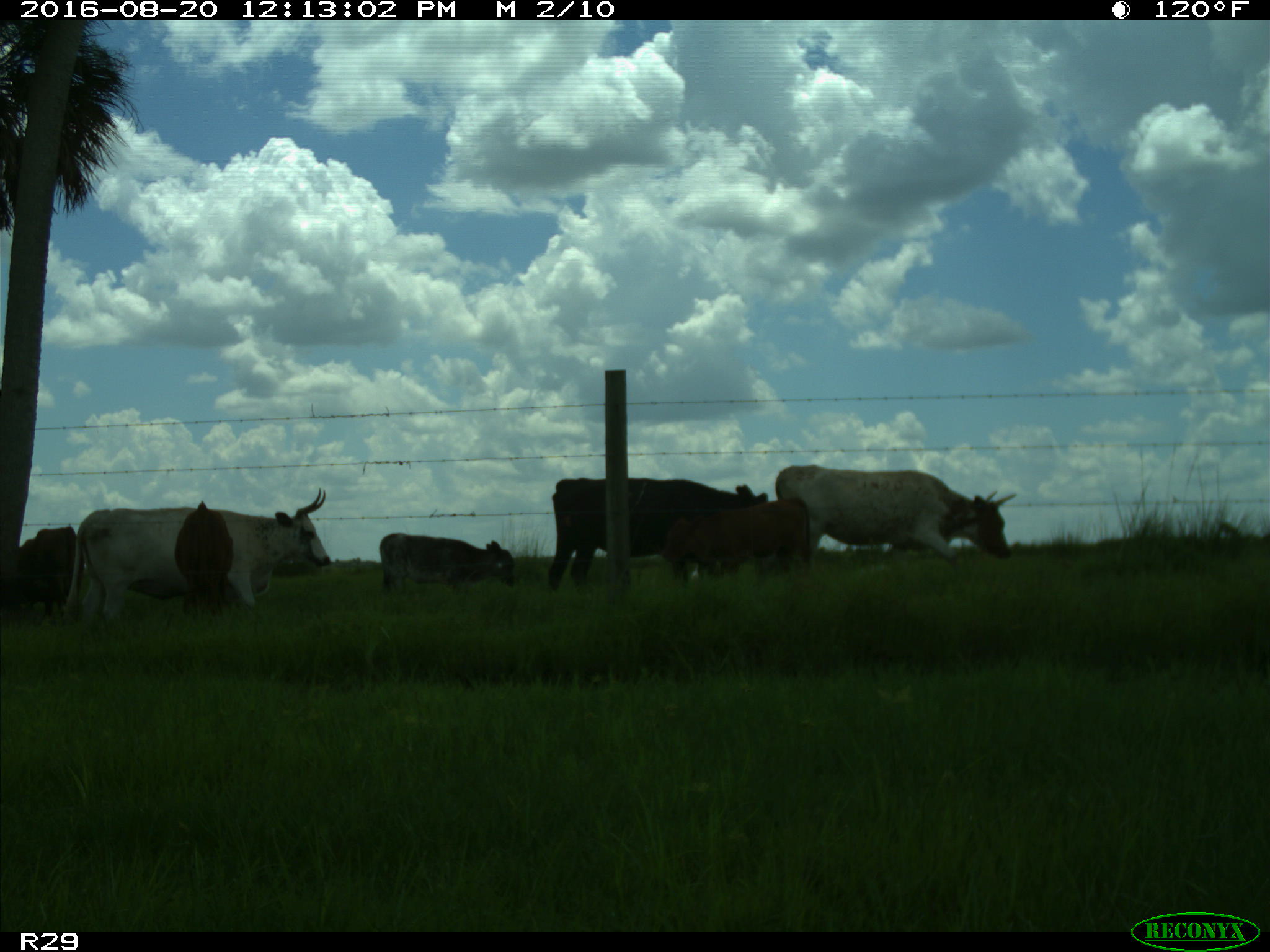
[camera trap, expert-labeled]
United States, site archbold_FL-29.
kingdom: Animalia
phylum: Chordata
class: Mammalia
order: Artiodactyla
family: Bovidae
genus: Bos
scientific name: Bos taurus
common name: domestic cow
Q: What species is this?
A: Bos taurus (domestic cow).